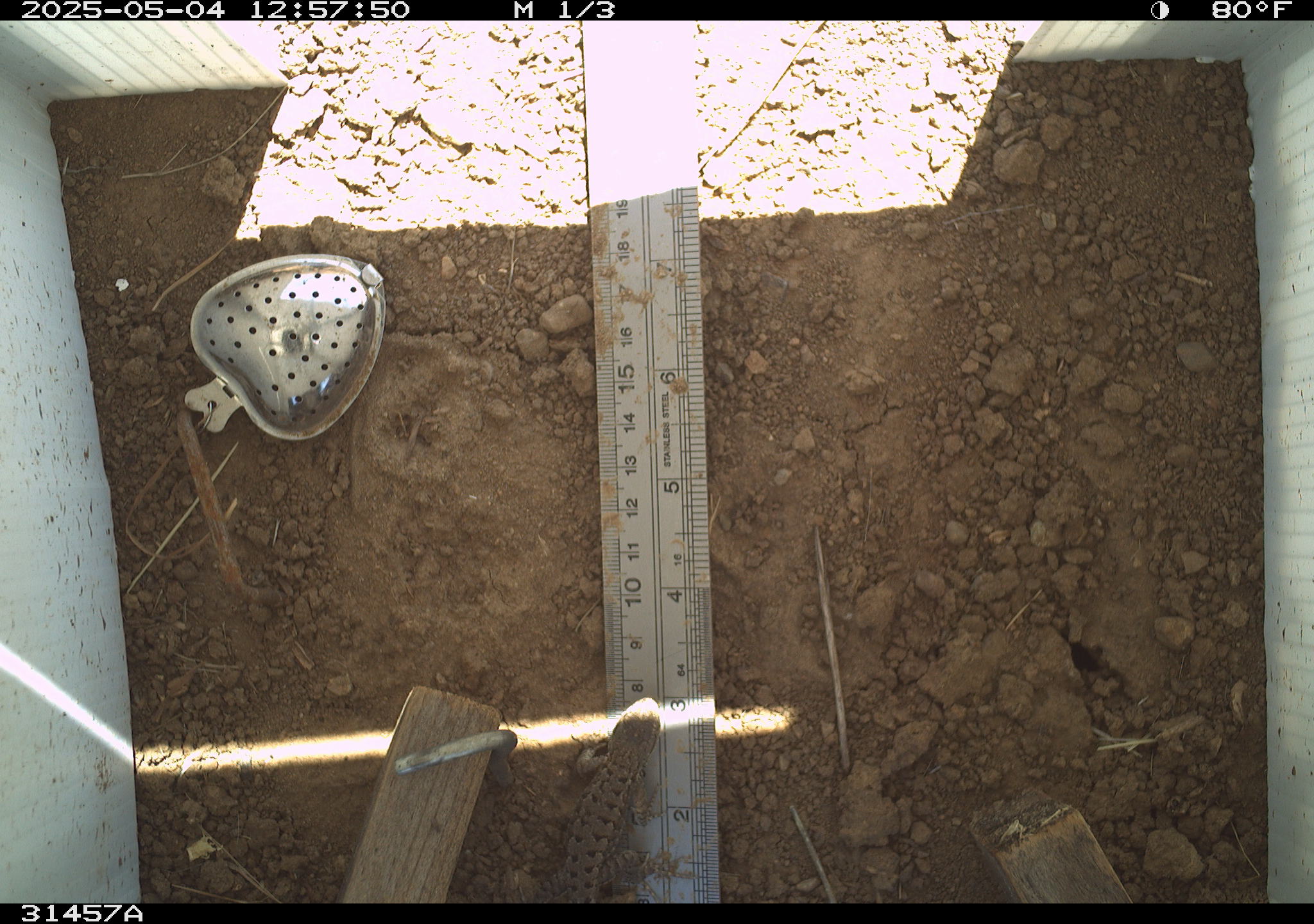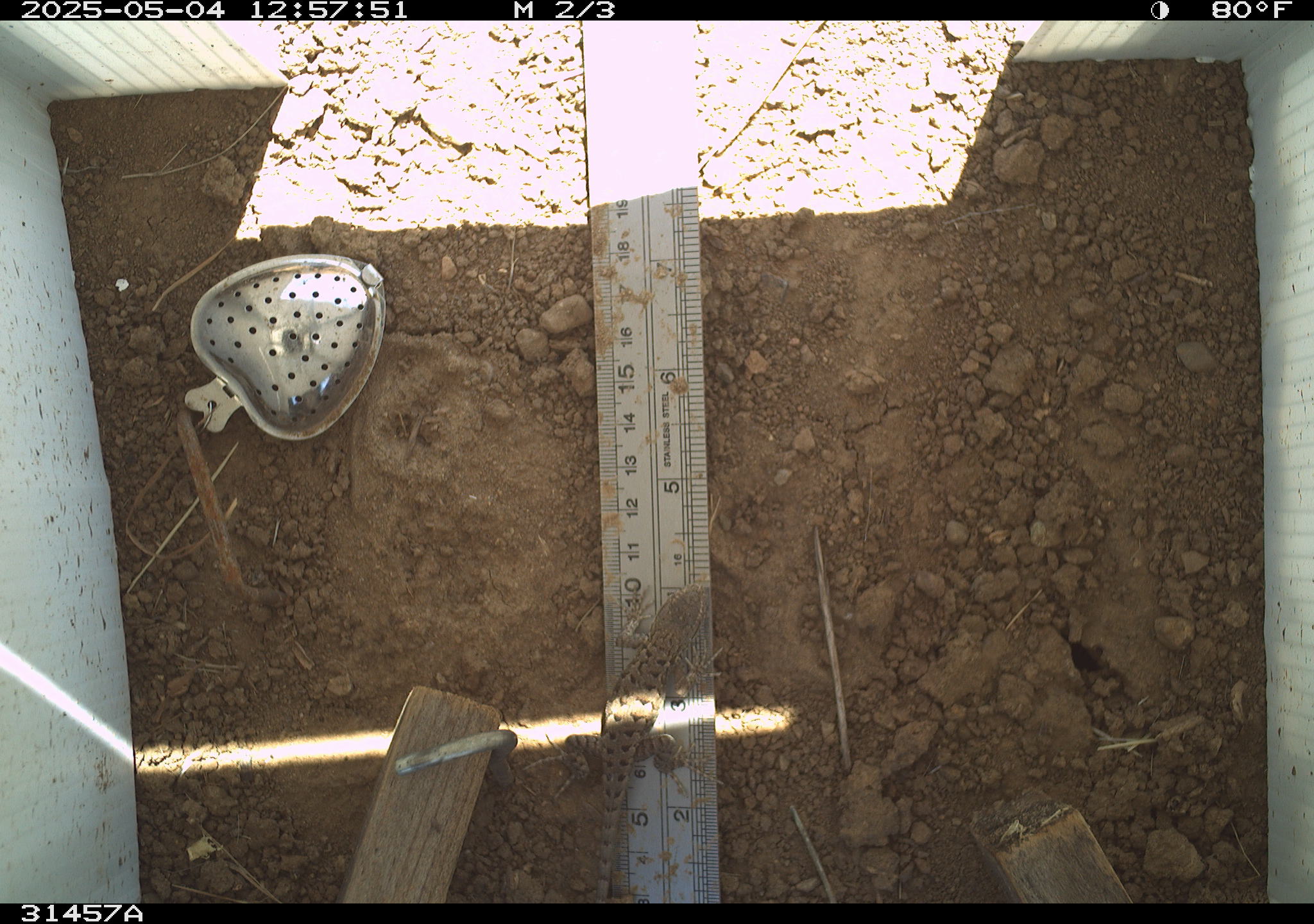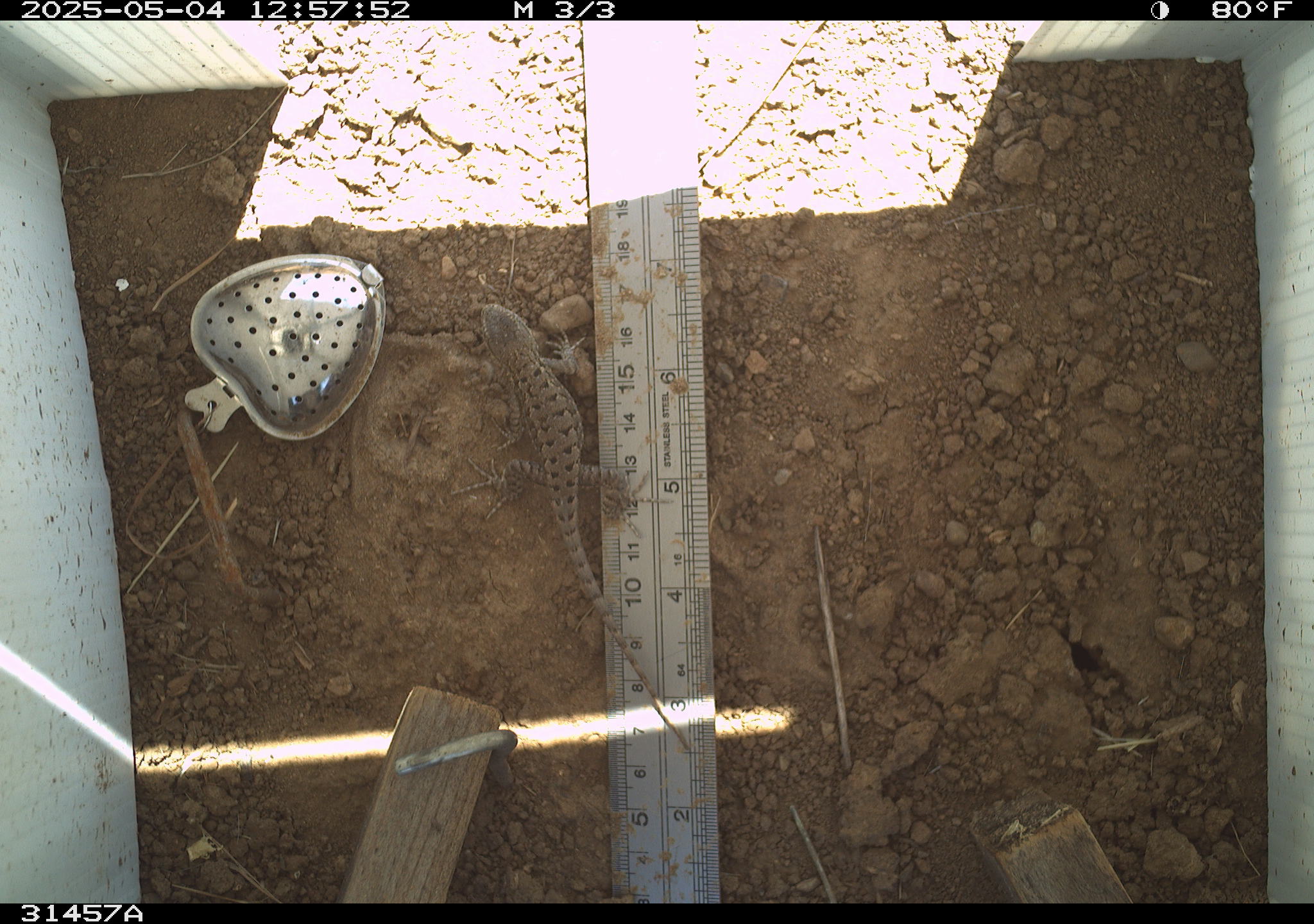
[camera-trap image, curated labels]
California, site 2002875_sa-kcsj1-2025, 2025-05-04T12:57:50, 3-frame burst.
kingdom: Animalia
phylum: Chordata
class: Reptilia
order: Squamata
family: Phrynosomatidae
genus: Sceloporus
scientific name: Sceloporus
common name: spiny lizards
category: sceloporus species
Sceloporus species (spiny lizards) (Sceloporus).